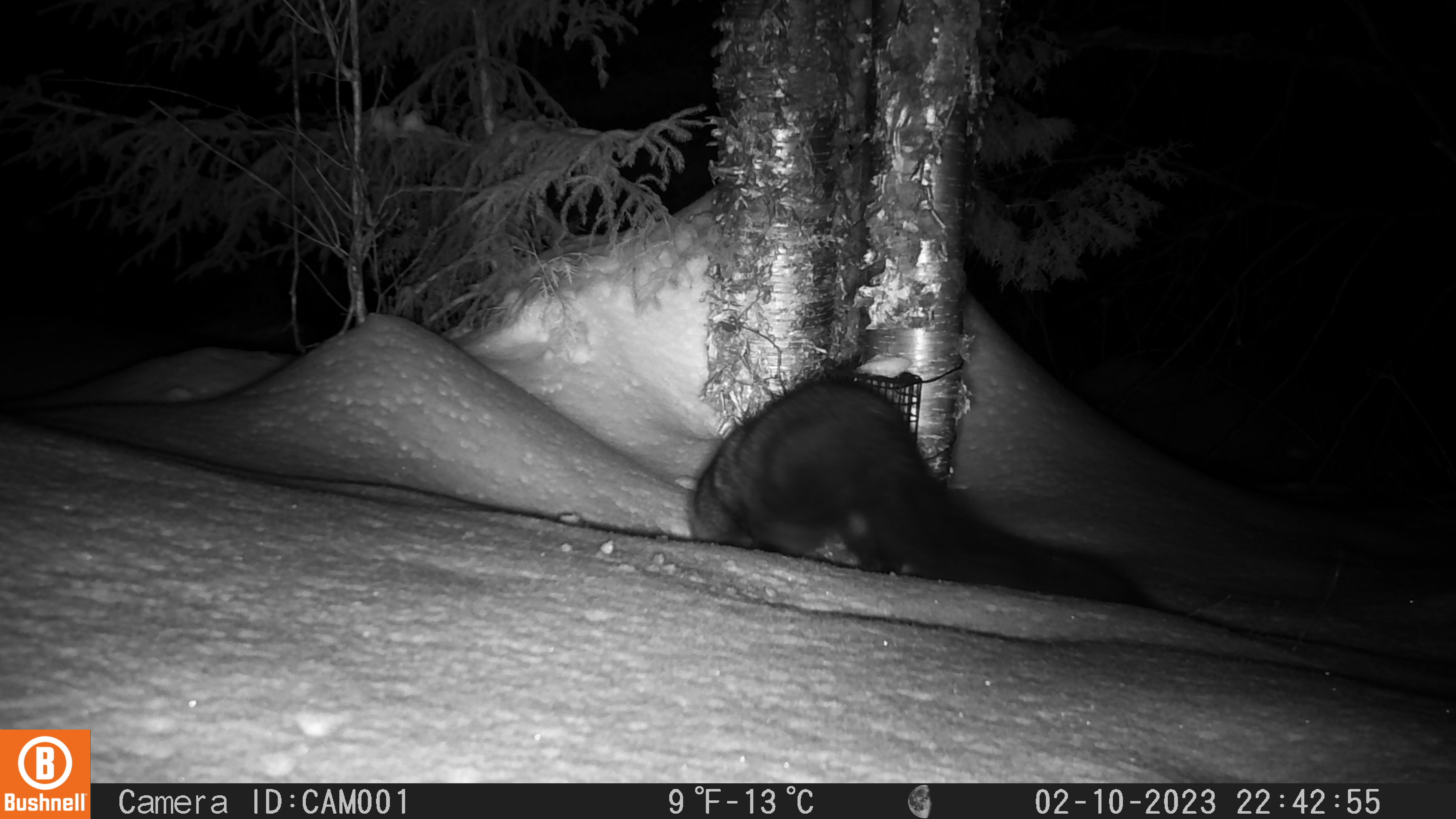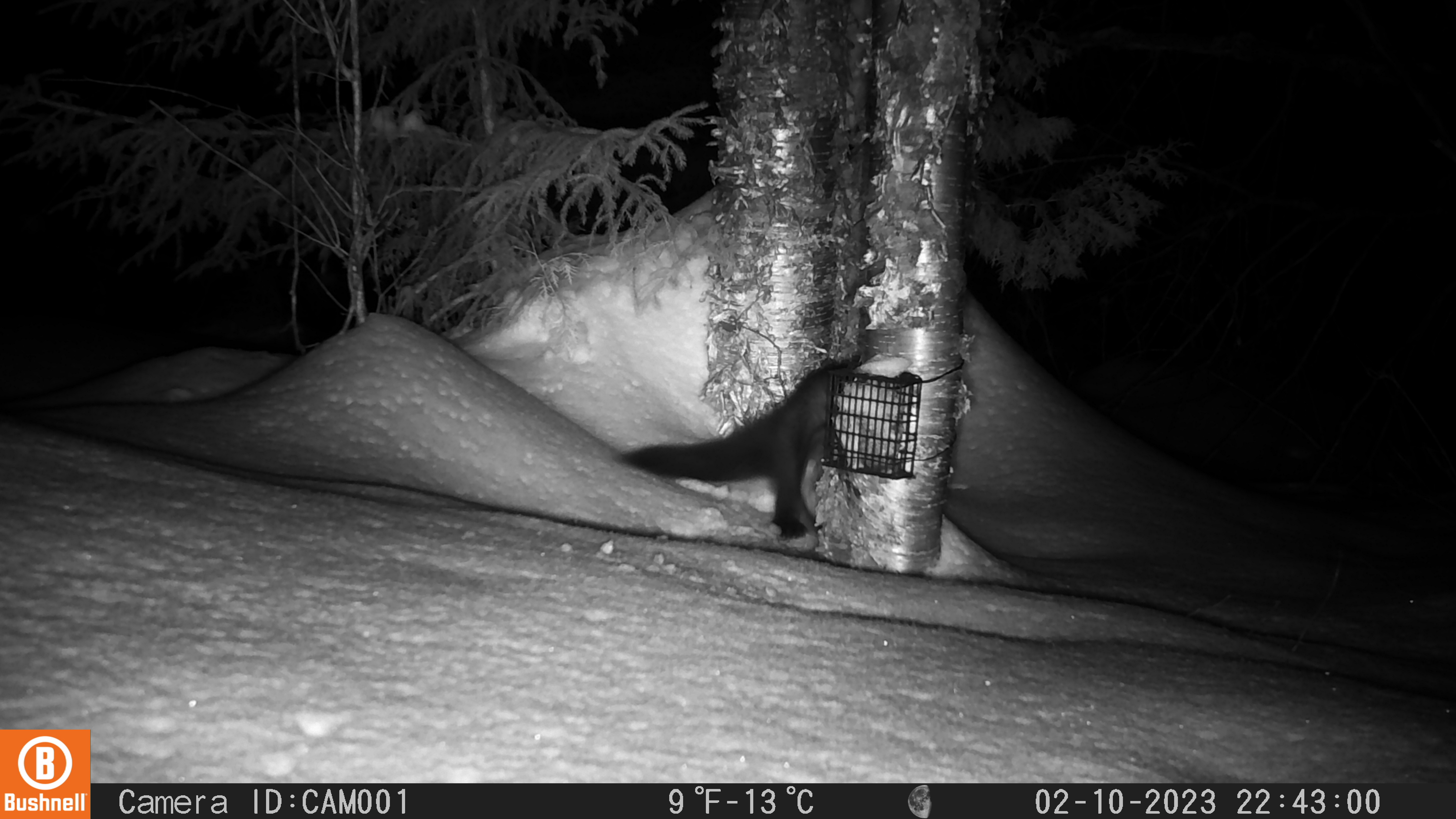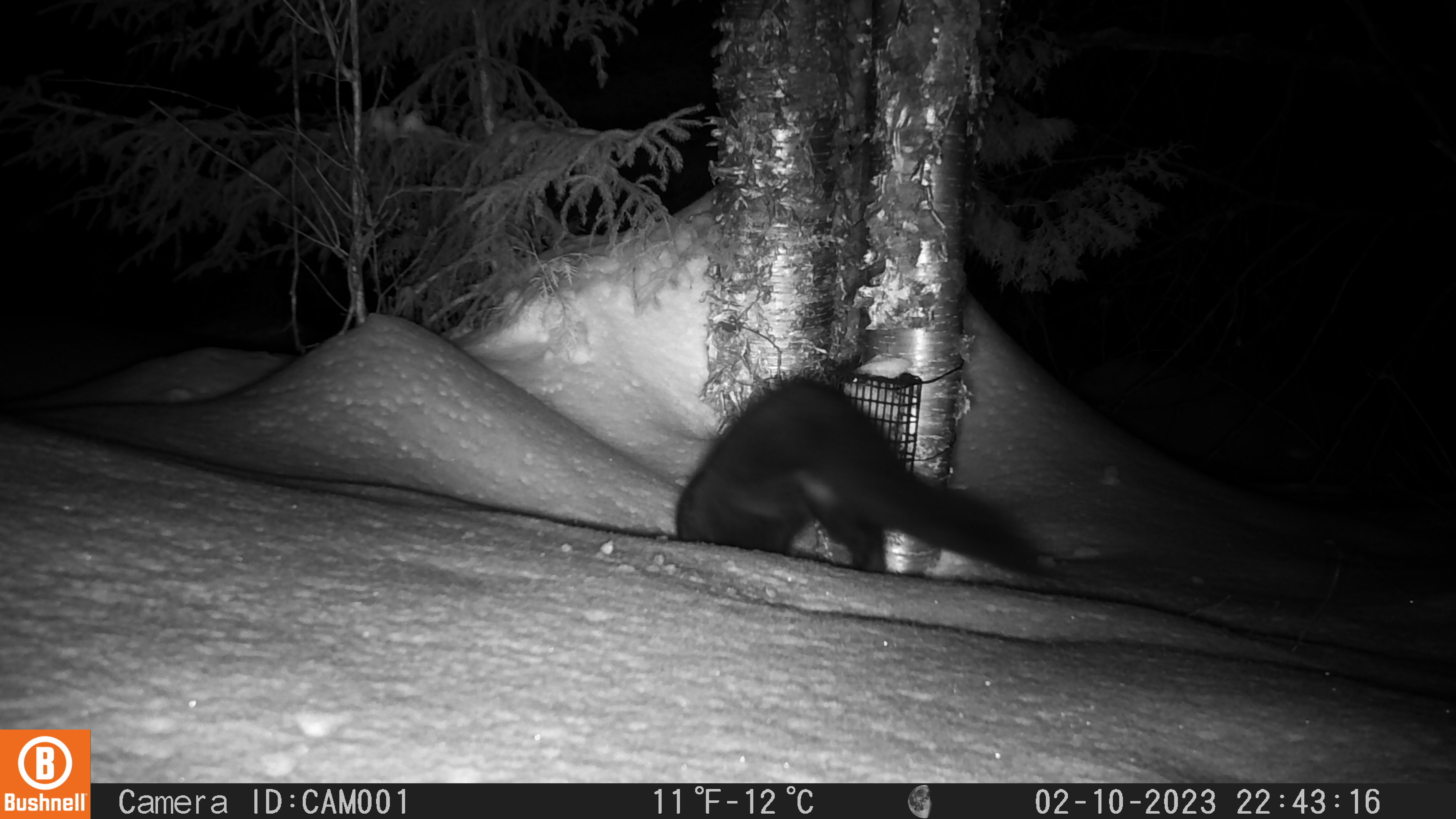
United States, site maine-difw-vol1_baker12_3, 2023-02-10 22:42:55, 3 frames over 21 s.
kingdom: Animalia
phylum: Chordata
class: Mammalia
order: Carnivora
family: Mustelidae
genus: Pekania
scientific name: Pekania pennanti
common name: fisher